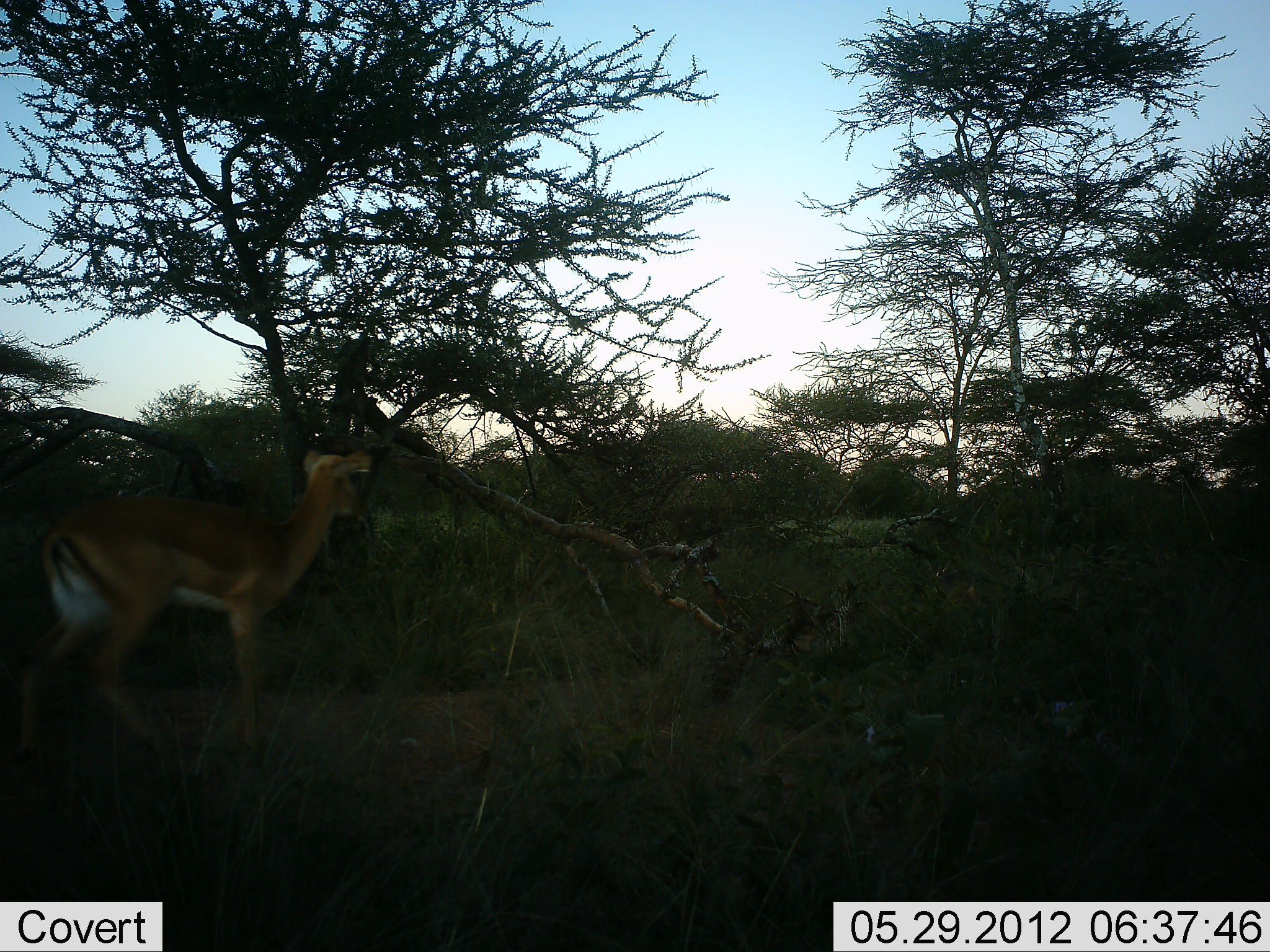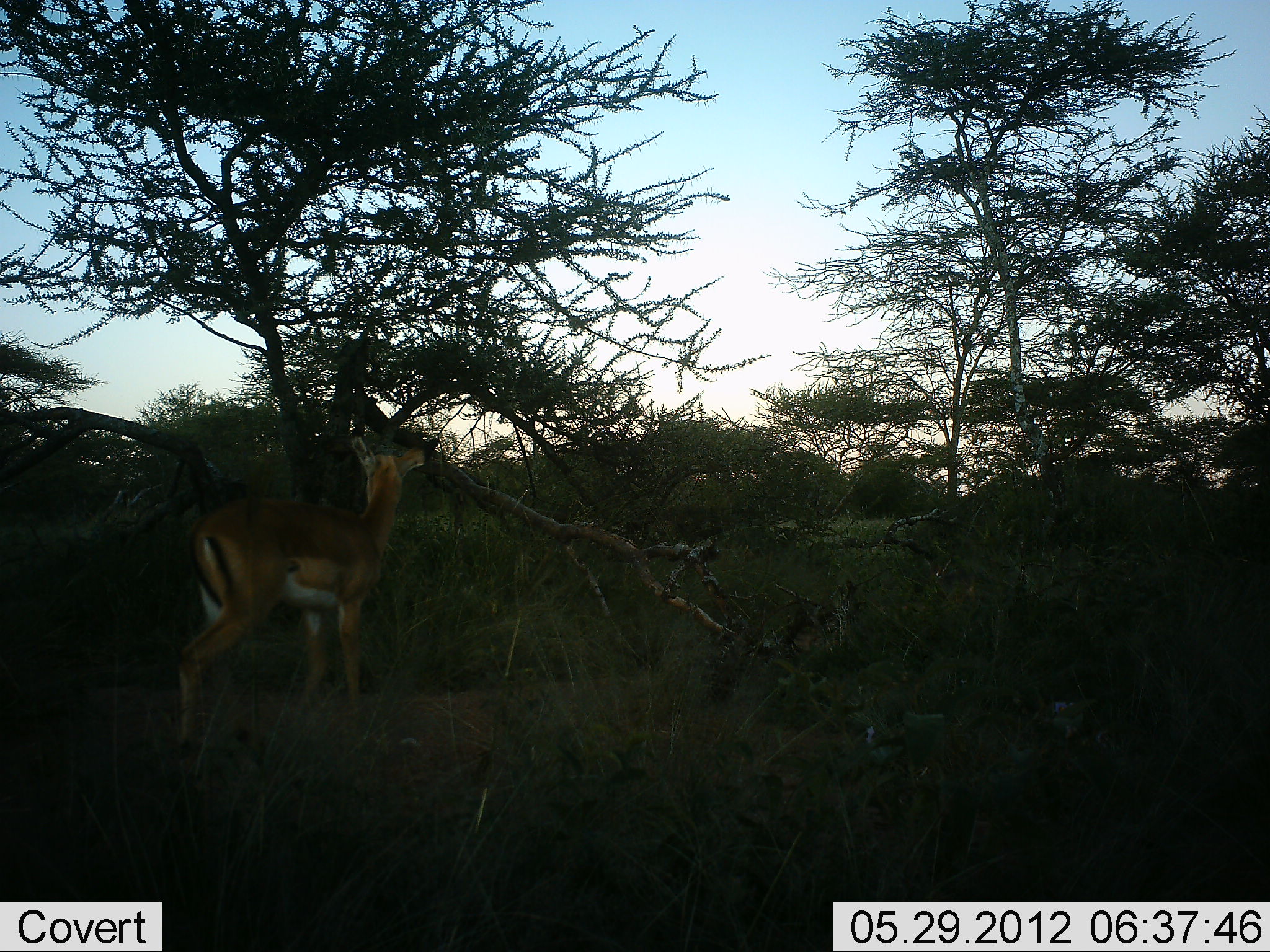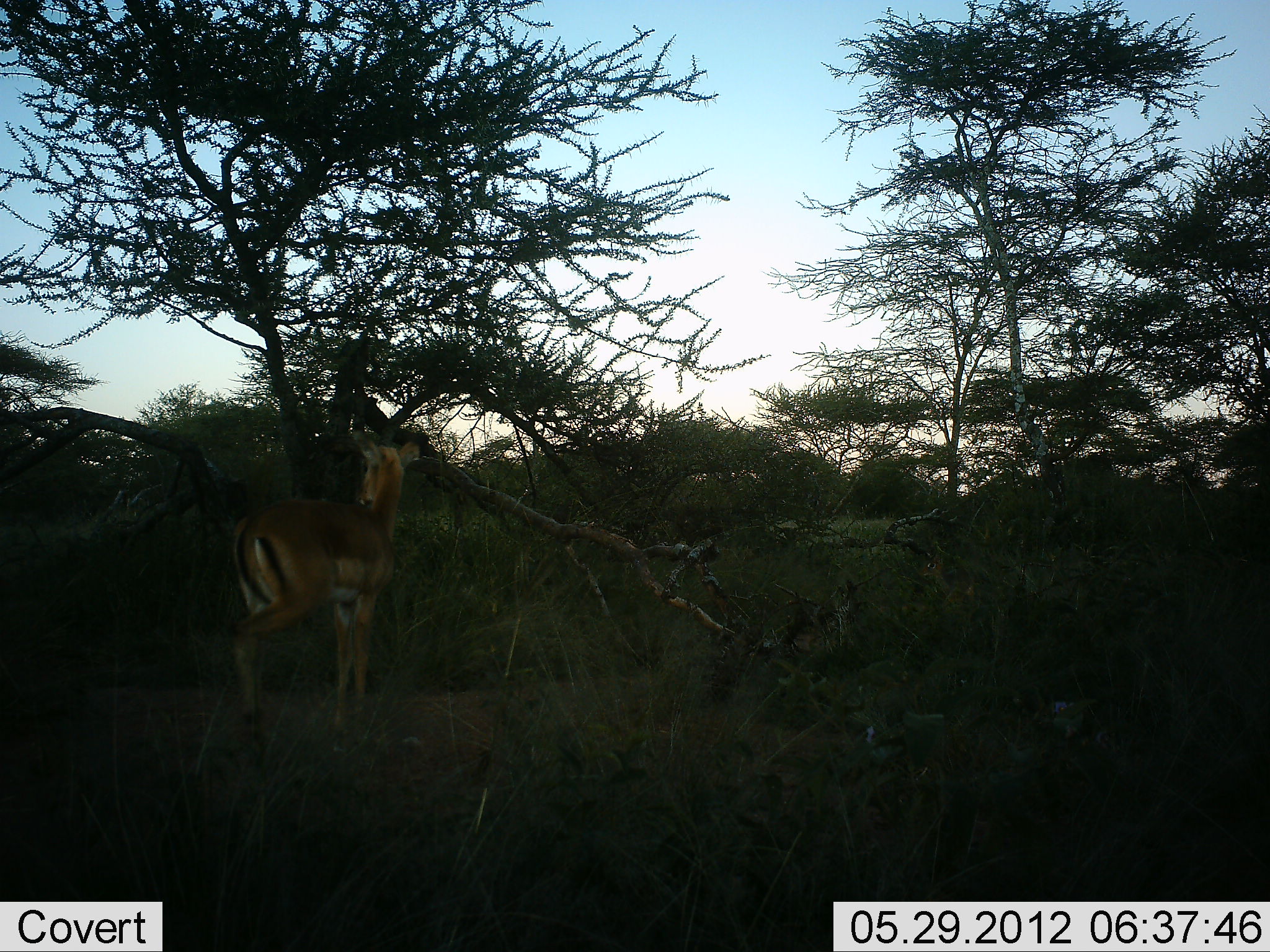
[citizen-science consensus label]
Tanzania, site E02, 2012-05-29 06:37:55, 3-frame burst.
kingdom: Animalia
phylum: Chordata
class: Mammalia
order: Artiodactyla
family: Bovidae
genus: Aepyceros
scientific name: Aepyceros melampus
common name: impala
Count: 1.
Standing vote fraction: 0%.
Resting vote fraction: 0%.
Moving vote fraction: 100%.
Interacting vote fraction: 0%.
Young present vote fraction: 10%.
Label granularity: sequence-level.